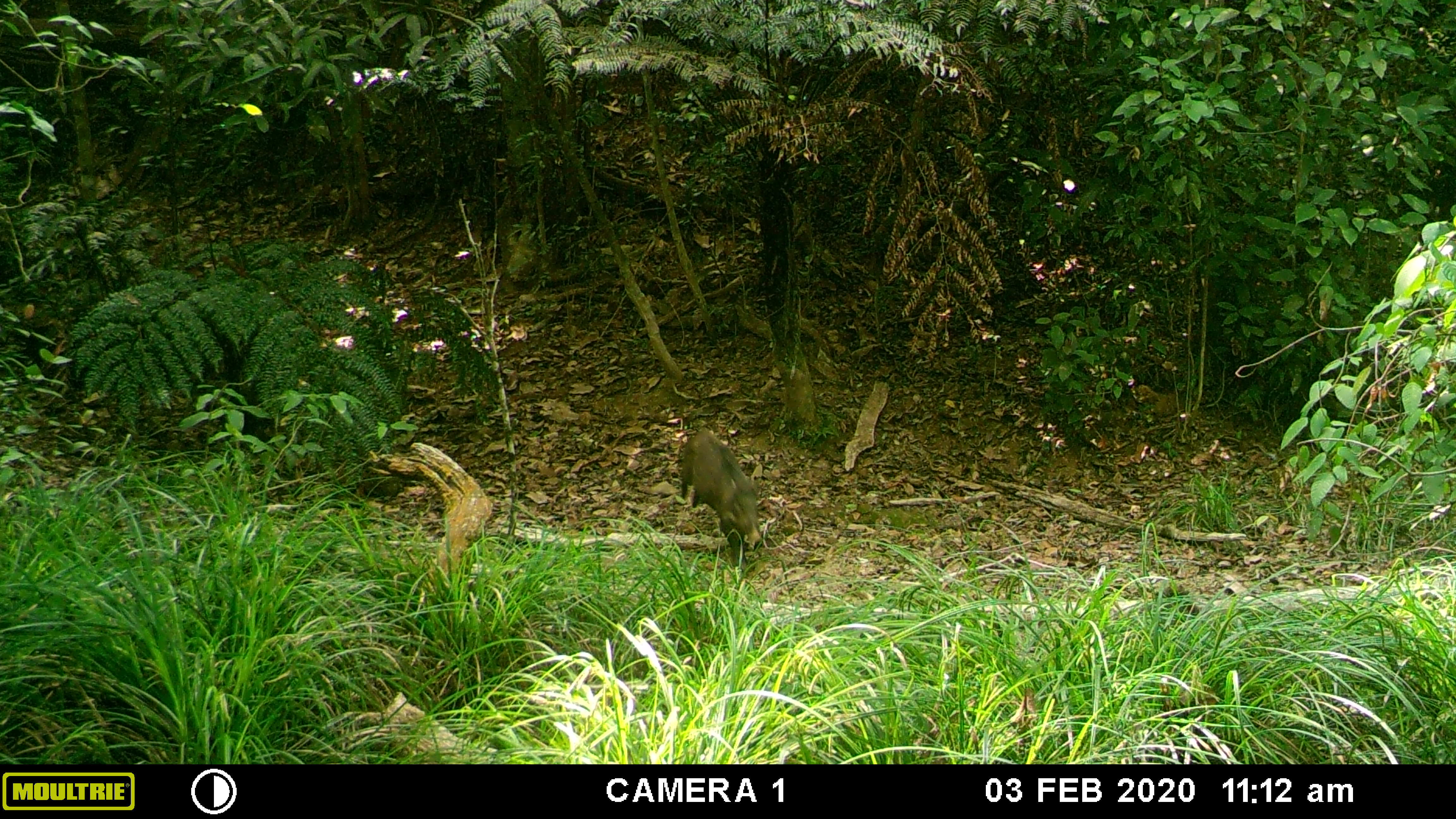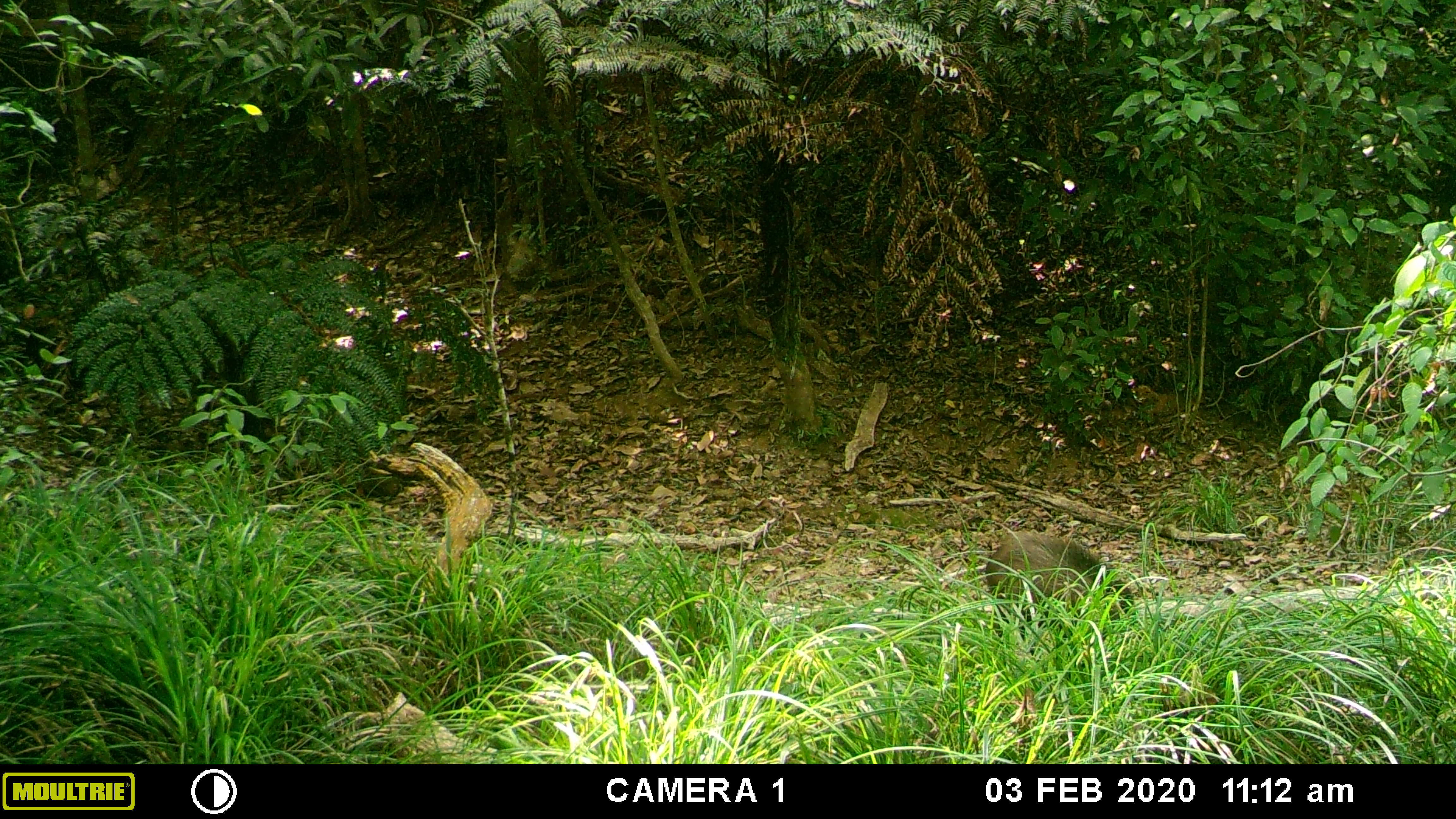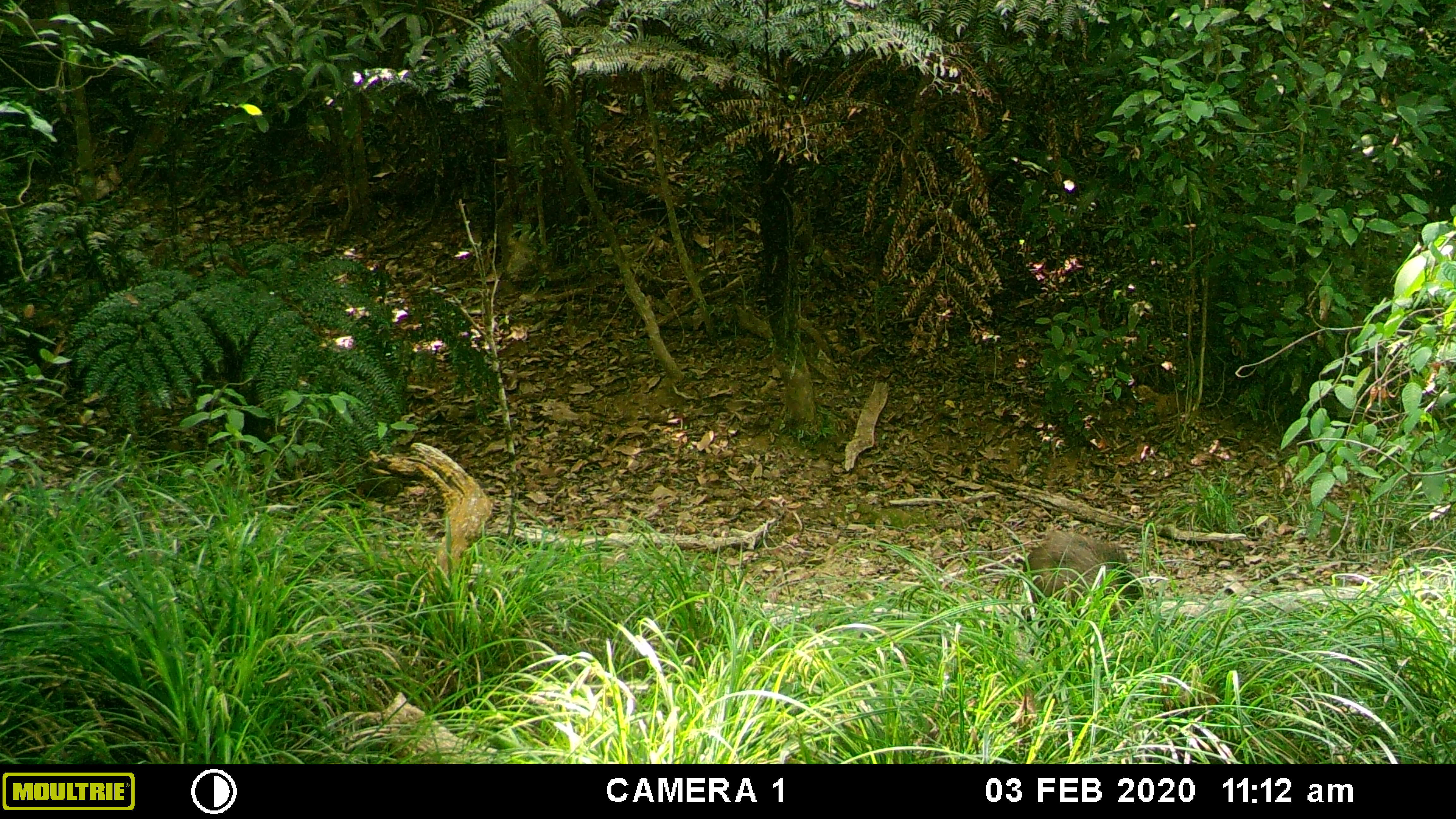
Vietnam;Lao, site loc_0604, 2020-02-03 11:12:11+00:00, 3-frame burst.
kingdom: Animalia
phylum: Chordata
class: Mammalia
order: Artiodactyla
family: Suidae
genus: Sus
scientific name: Sus scrofa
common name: eurasian wild pig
Eurasian wild pig (Sus scrofa). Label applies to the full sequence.